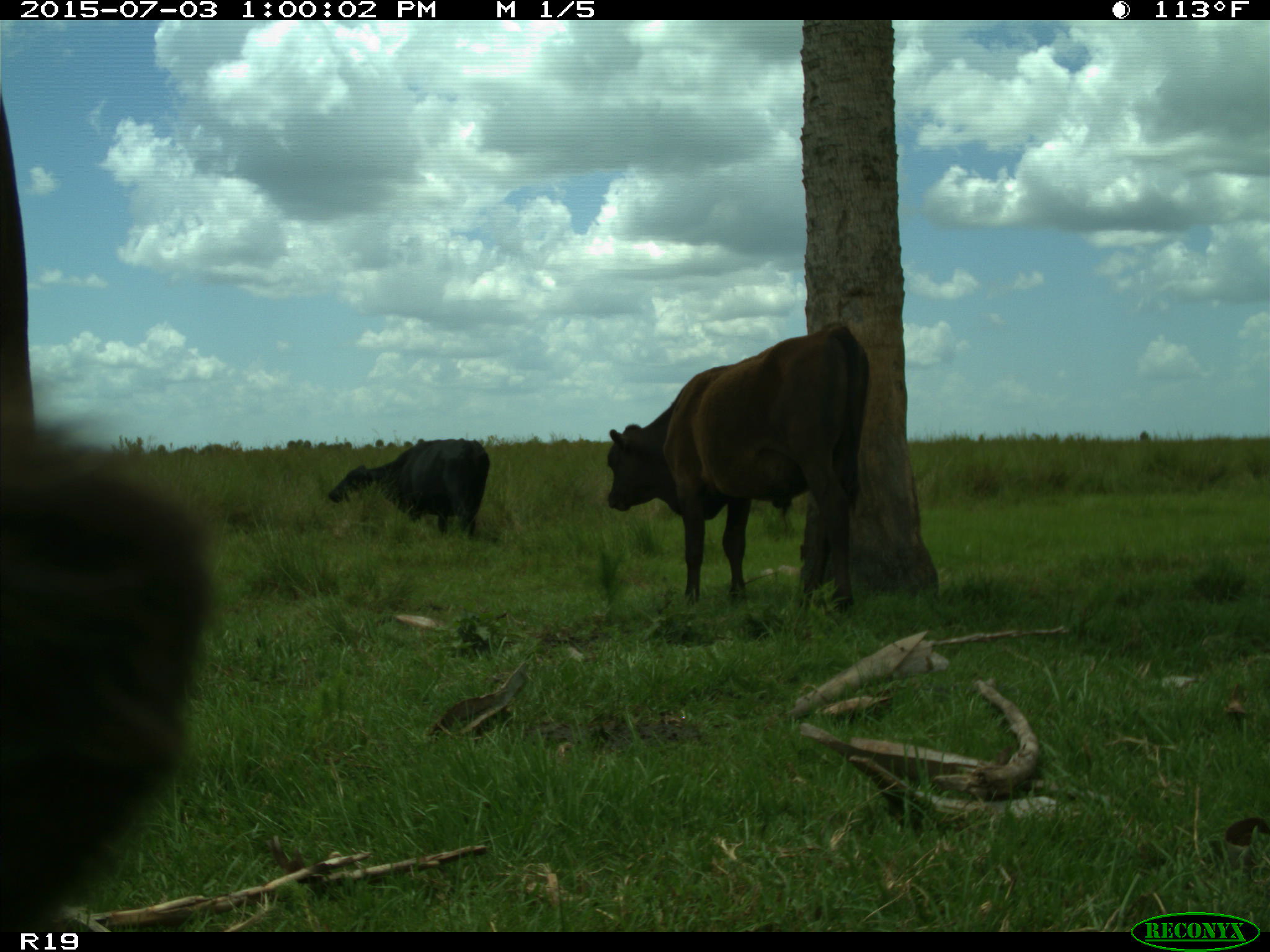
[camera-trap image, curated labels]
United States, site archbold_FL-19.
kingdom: Animalia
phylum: Chordata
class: Mammalia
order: Artiodactyla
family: Bovidae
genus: Bos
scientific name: Bos taurus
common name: domestic cow